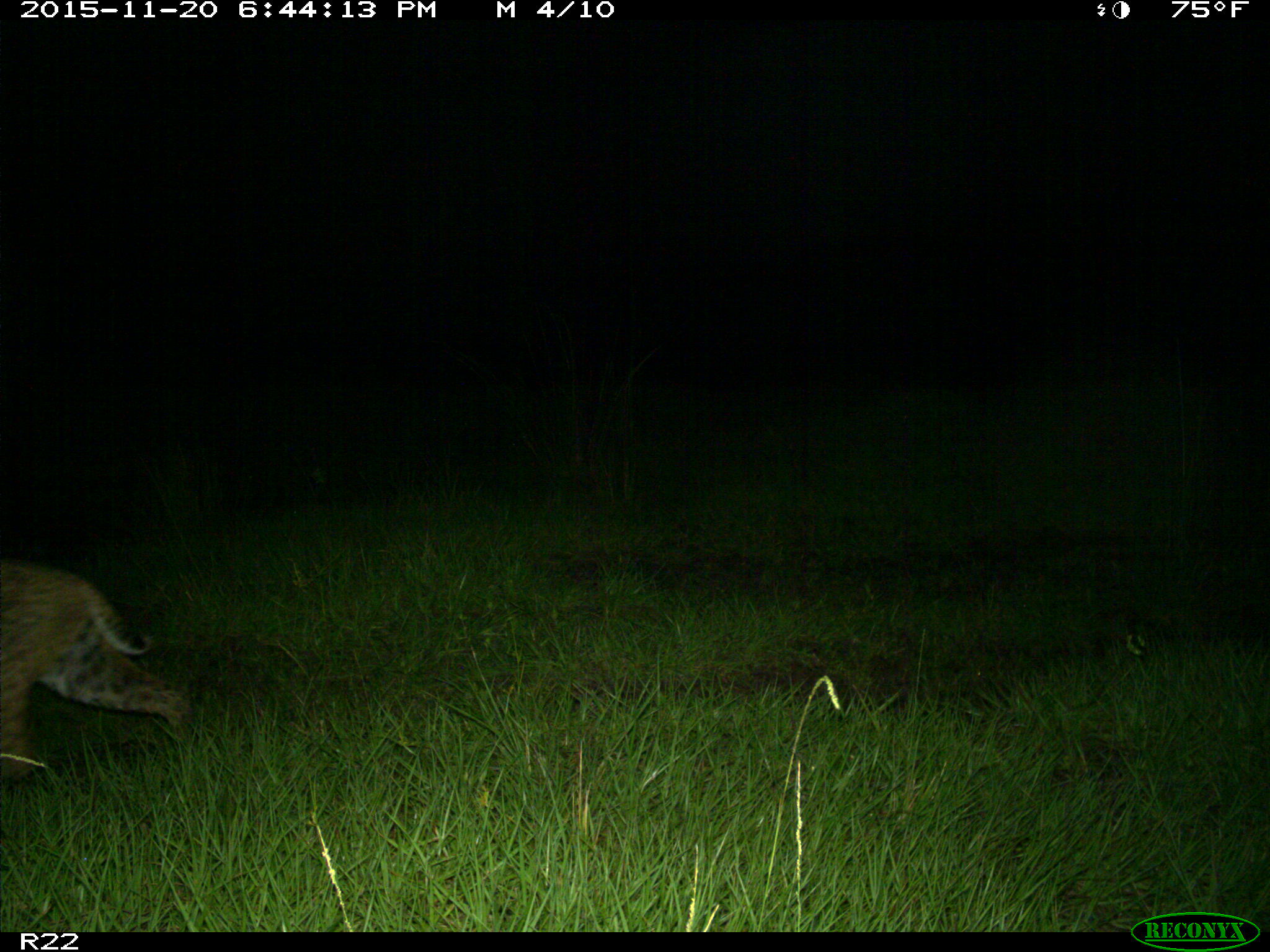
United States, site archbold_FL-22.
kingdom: Animalia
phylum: Chordata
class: Mammalia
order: Carnivora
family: Felidae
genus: Lynx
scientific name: Lynx rufus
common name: bobcat